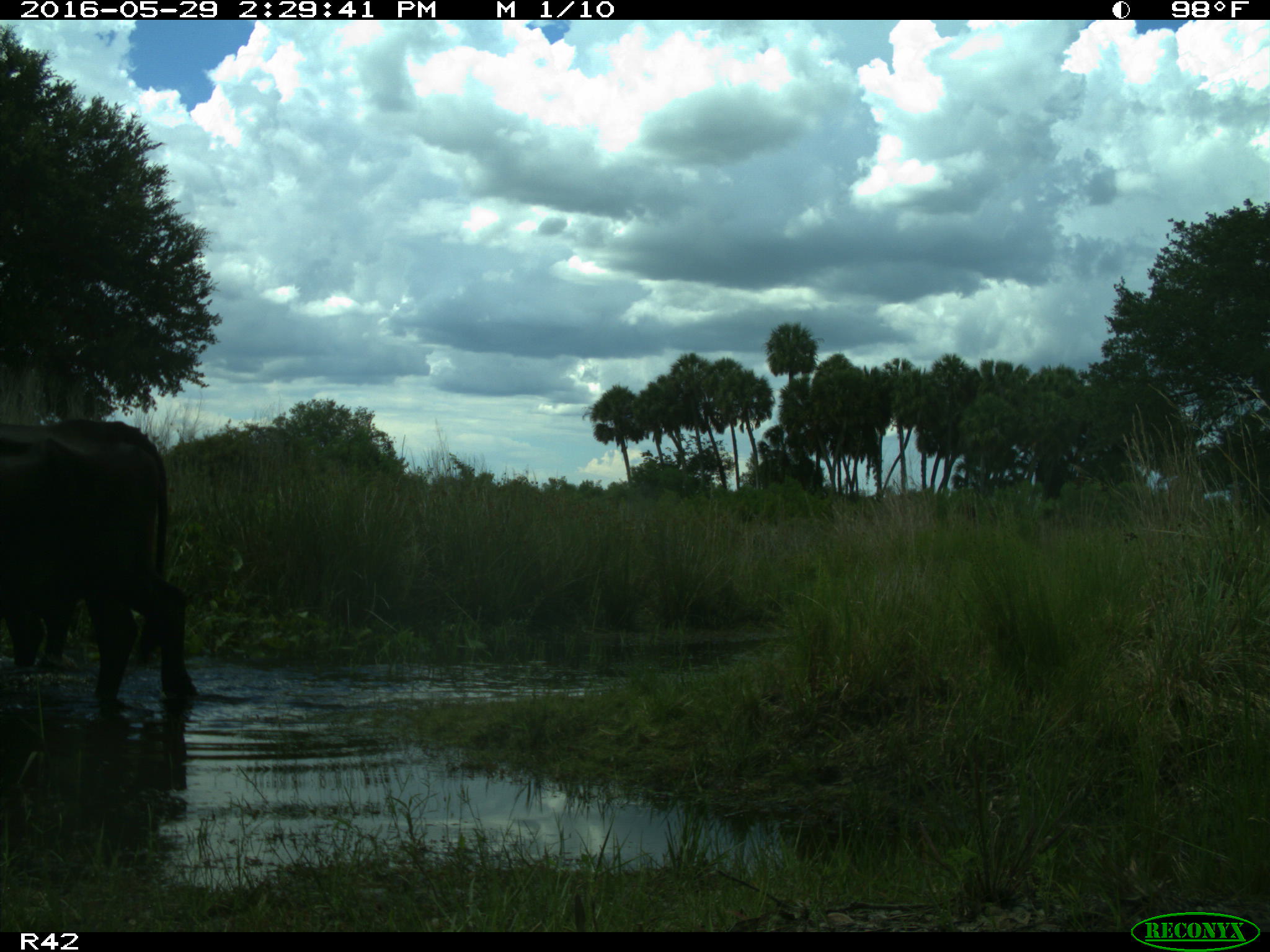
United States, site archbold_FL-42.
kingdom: Animalia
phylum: Chordata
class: Mammalia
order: Artiodactyla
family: Bovidae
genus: Bos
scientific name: Bos taurus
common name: domestic cow